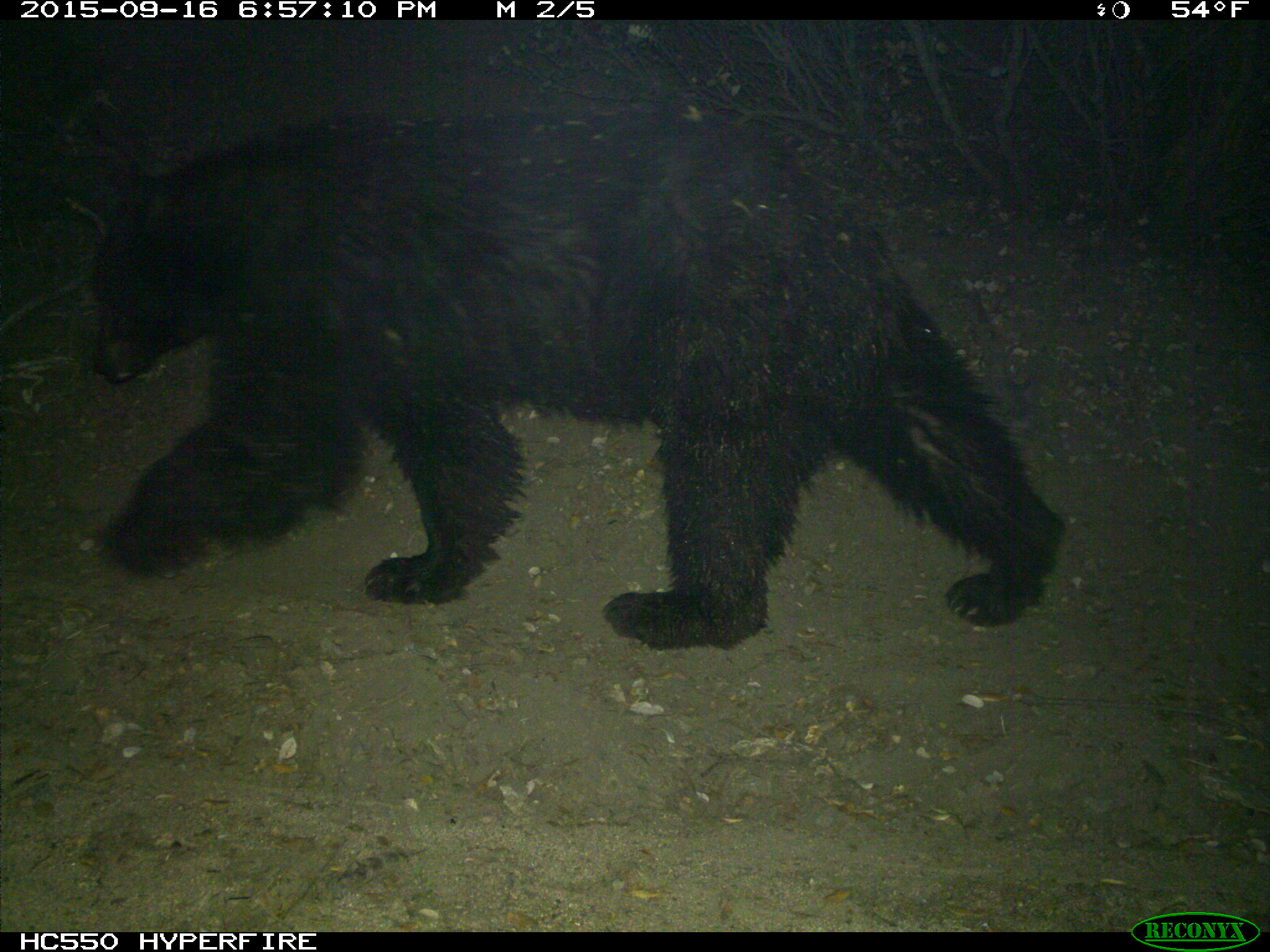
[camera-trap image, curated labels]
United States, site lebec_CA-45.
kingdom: Animalia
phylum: Chordata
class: Mammalia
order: Carnivora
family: Ursidae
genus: Ursus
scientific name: Ursus americanus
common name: american black bear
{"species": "Ursus americanus (american black bear)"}